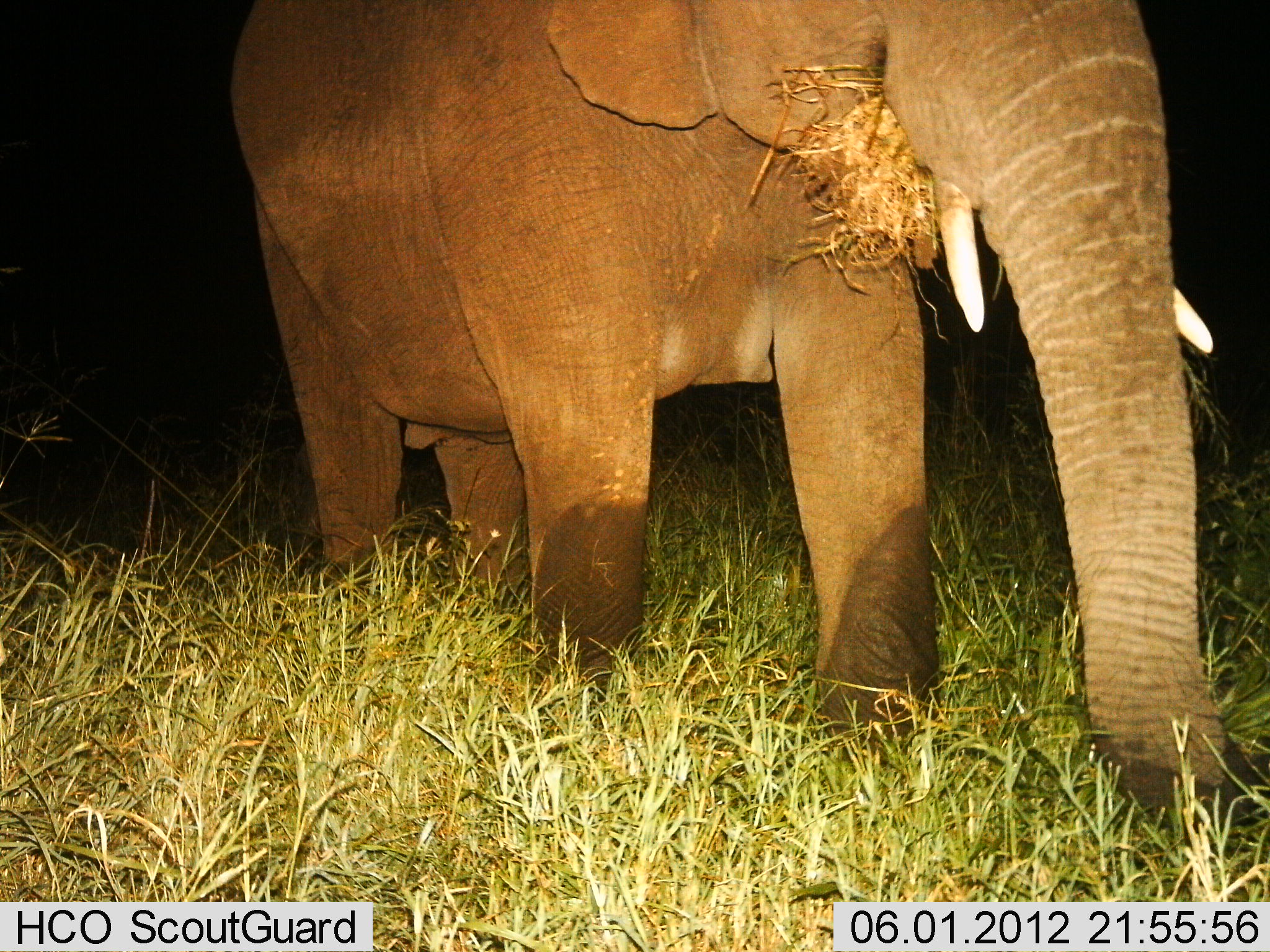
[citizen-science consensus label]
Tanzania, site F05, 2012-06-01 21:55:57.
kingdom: Animalia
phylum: Chordata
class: Mammalia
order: Proboscidea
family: Elephantidae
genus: Loxodonta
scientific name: Loxodonta africana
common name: african bush elephant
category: elephant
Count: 1.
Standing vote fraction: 40%.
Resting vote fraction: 0%.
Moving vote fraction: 30%.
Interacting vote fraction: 0%.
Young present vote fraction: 0%.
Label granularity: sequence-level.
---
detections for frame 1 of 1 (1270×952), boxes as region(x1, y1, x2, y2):
animal: region(227, 1, 1270, 829)